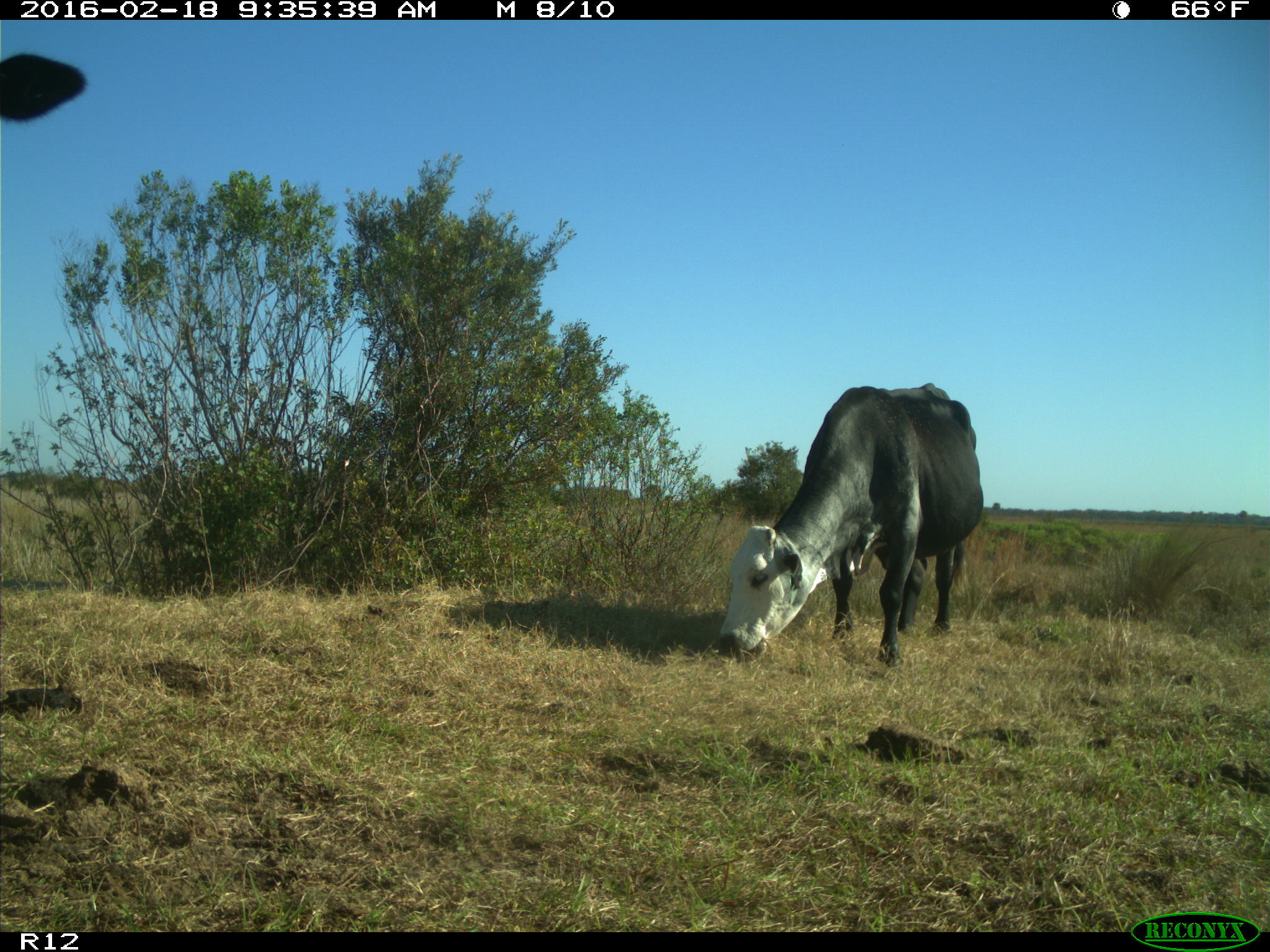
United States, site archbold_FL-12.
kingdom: Animalia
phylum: Chordata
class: Mammalia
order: Artiodactyla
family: Bovidae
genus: Bos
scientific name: Bos taurus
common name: domestic cow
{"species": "Bos taurus (domestic cow)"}